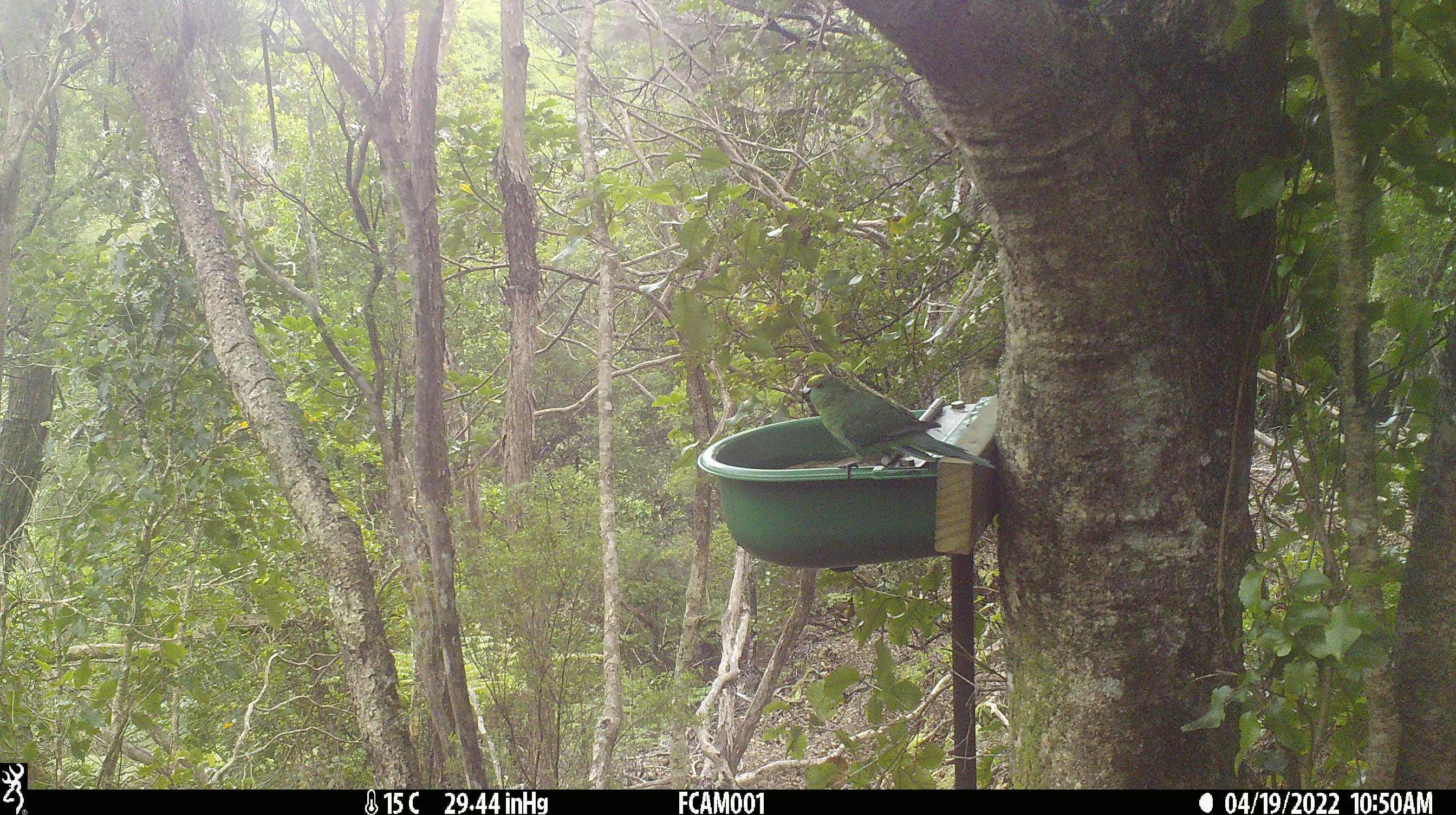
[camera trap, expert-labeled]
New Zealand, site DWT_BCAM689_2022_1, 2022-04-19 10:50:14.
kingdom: Animalia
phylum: Chordata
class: Aves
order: Psittaciformes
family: Psittaculidae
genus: Cyanoramphus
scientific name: Cyanoramphus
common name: parakeet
Parakeet (Cyanoramphus).